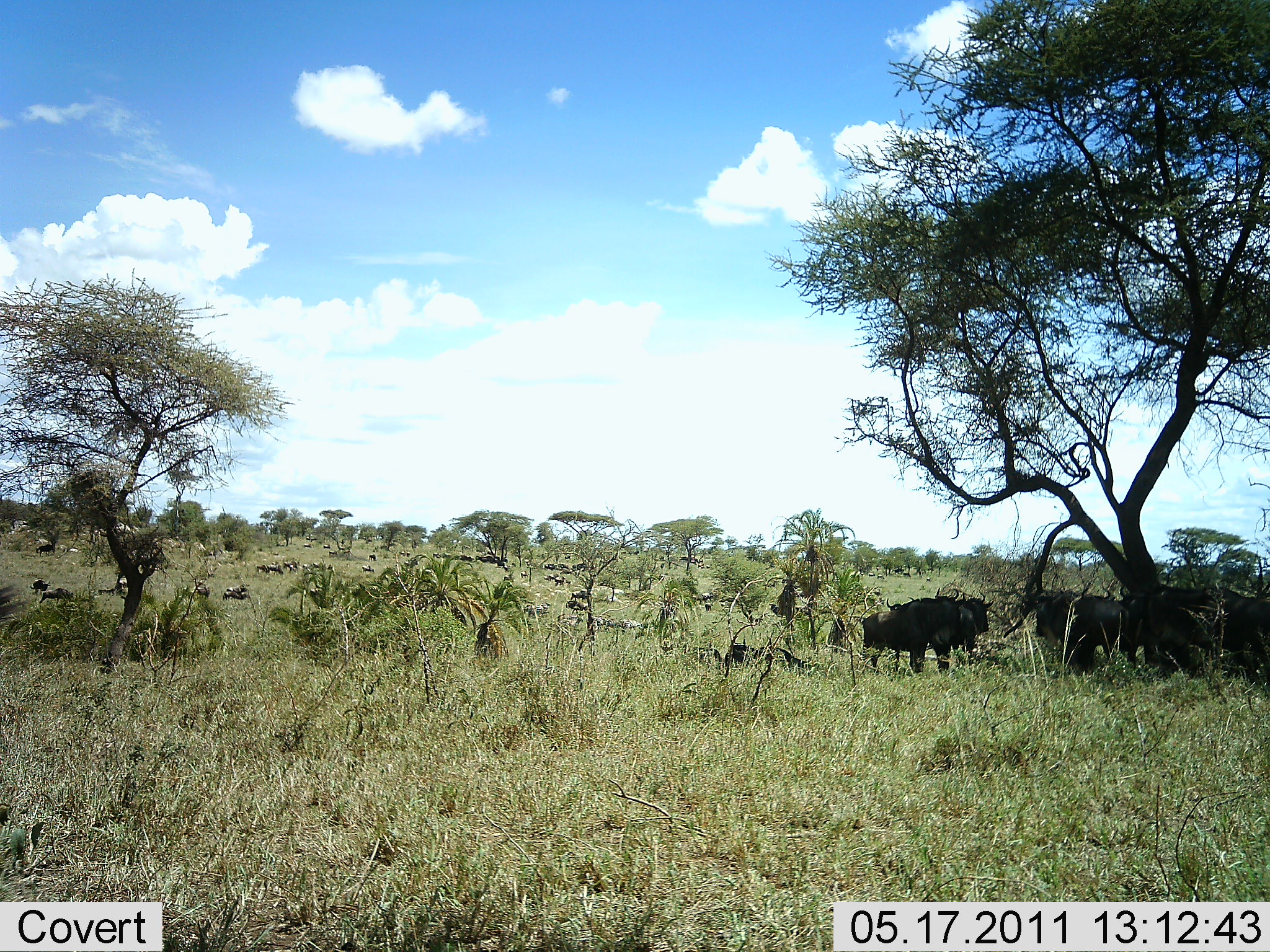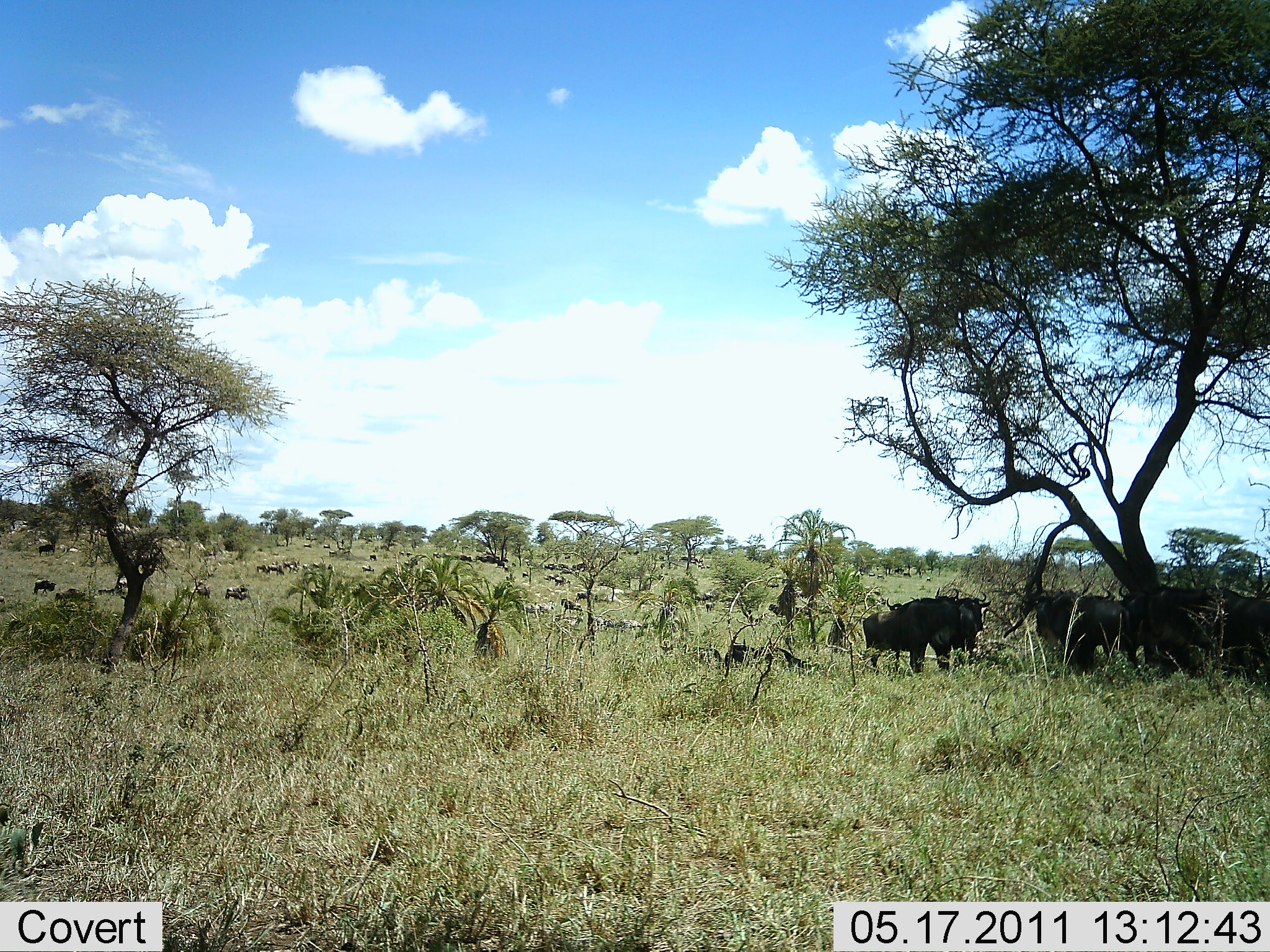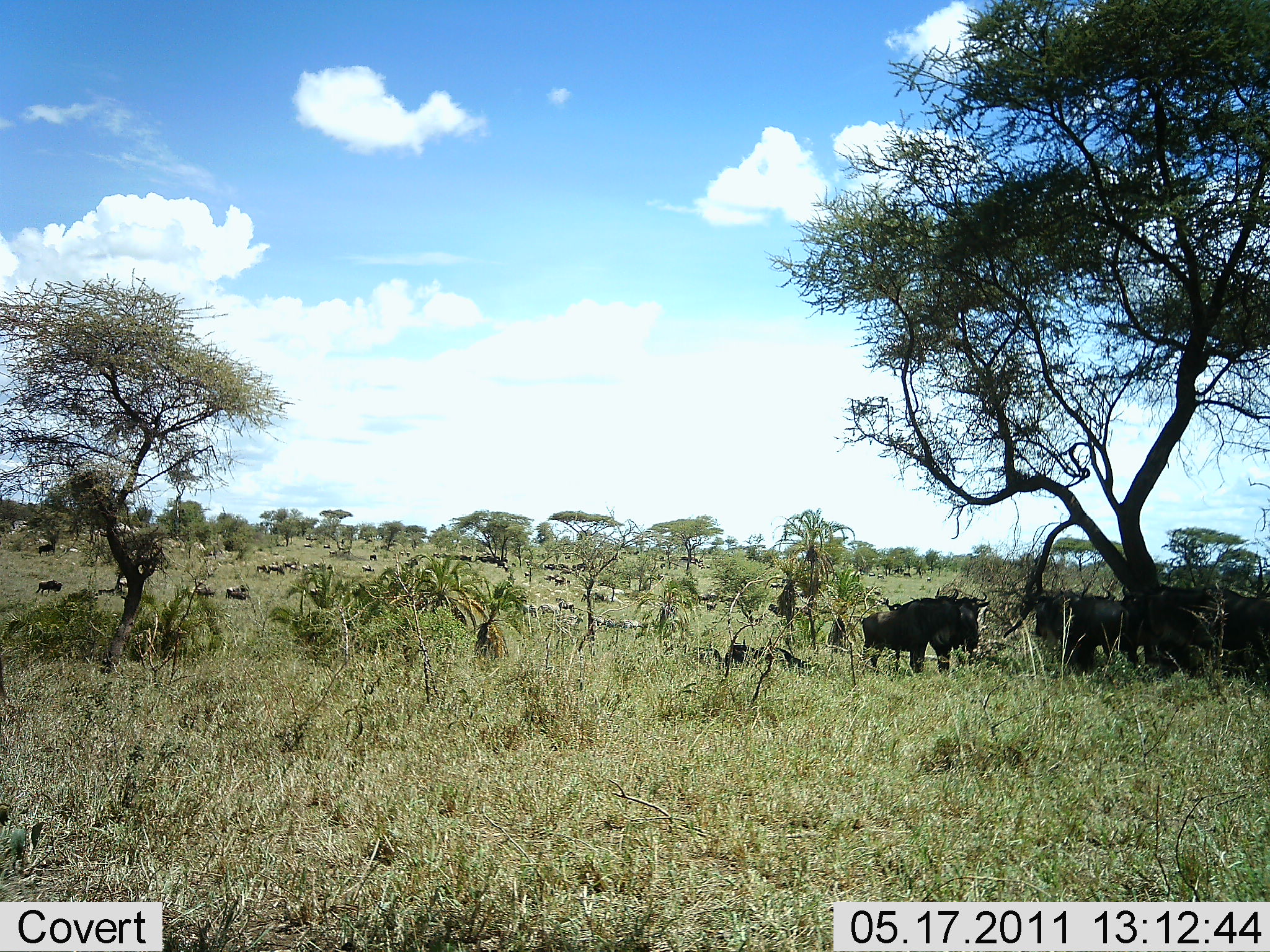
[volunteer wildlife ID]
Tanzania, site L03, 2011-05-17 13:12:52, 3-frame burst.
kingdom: Animalia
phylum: Chordata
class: Mammalia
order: Artiodactyla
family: Bovidae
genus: Connochaetes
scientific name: Connochaetes taurinus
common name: blue wildebeest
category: wildebeest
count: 11-50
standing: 100%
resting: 50%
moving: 50%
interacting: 0%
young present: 0%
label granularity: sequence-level